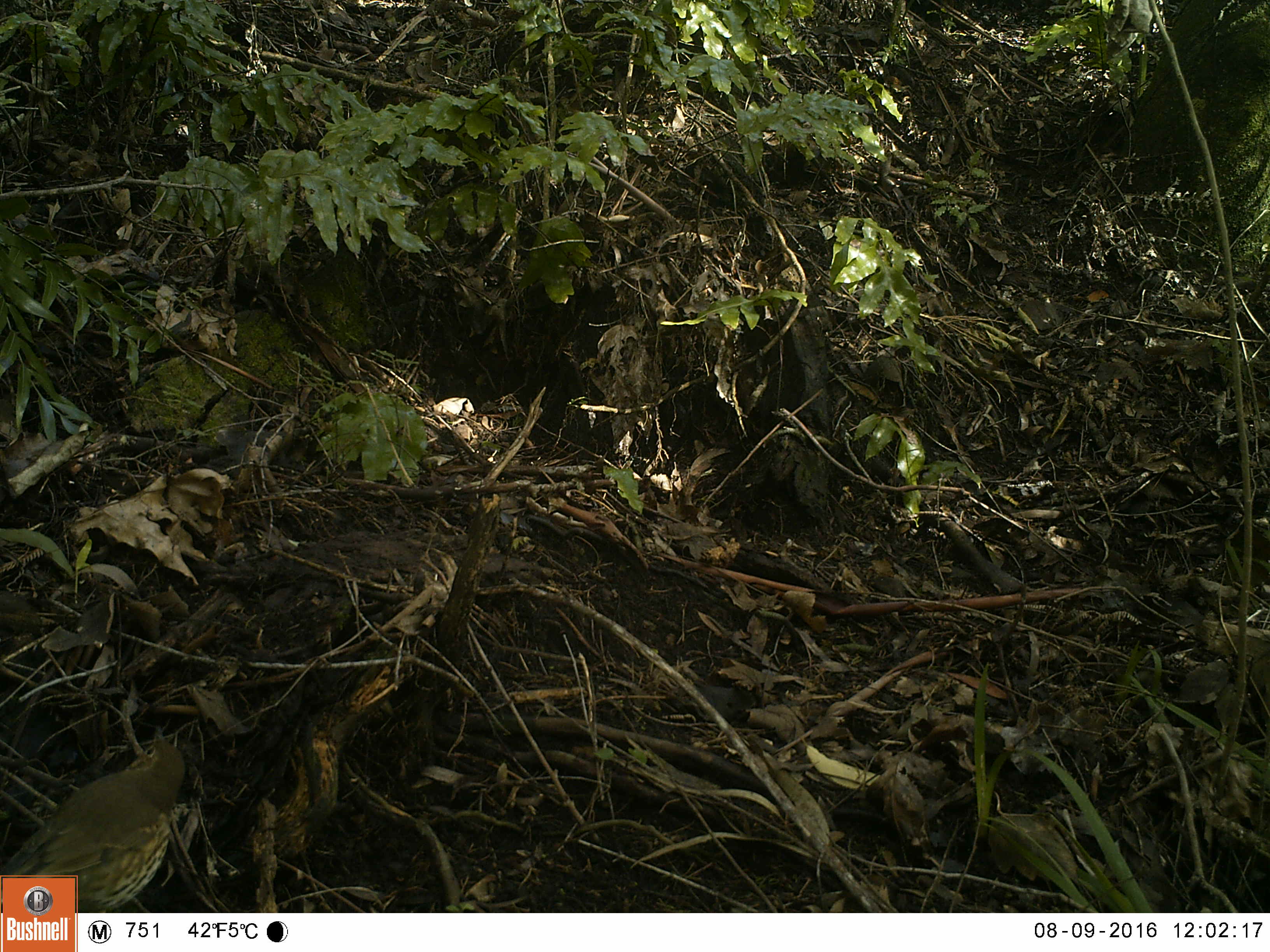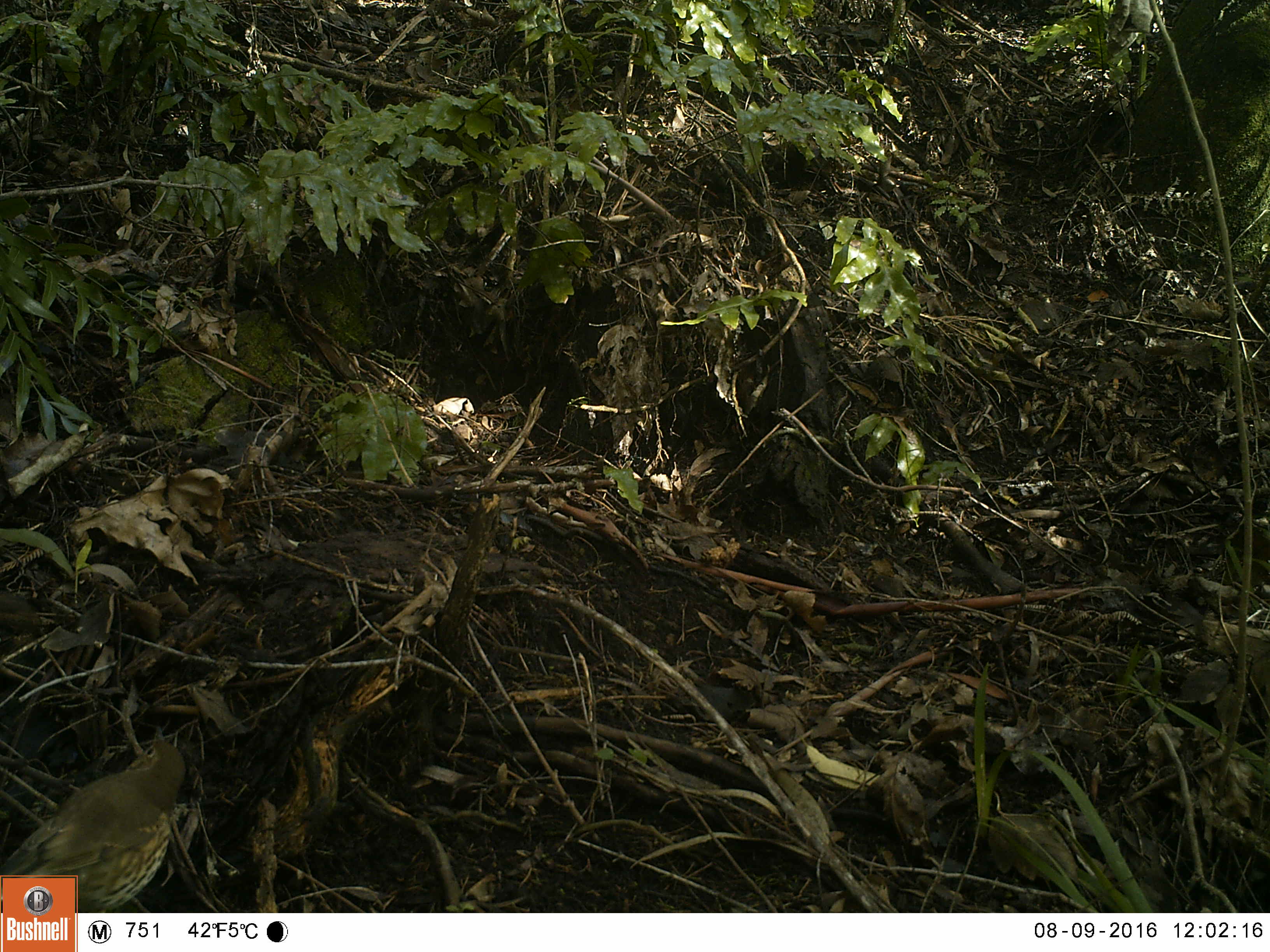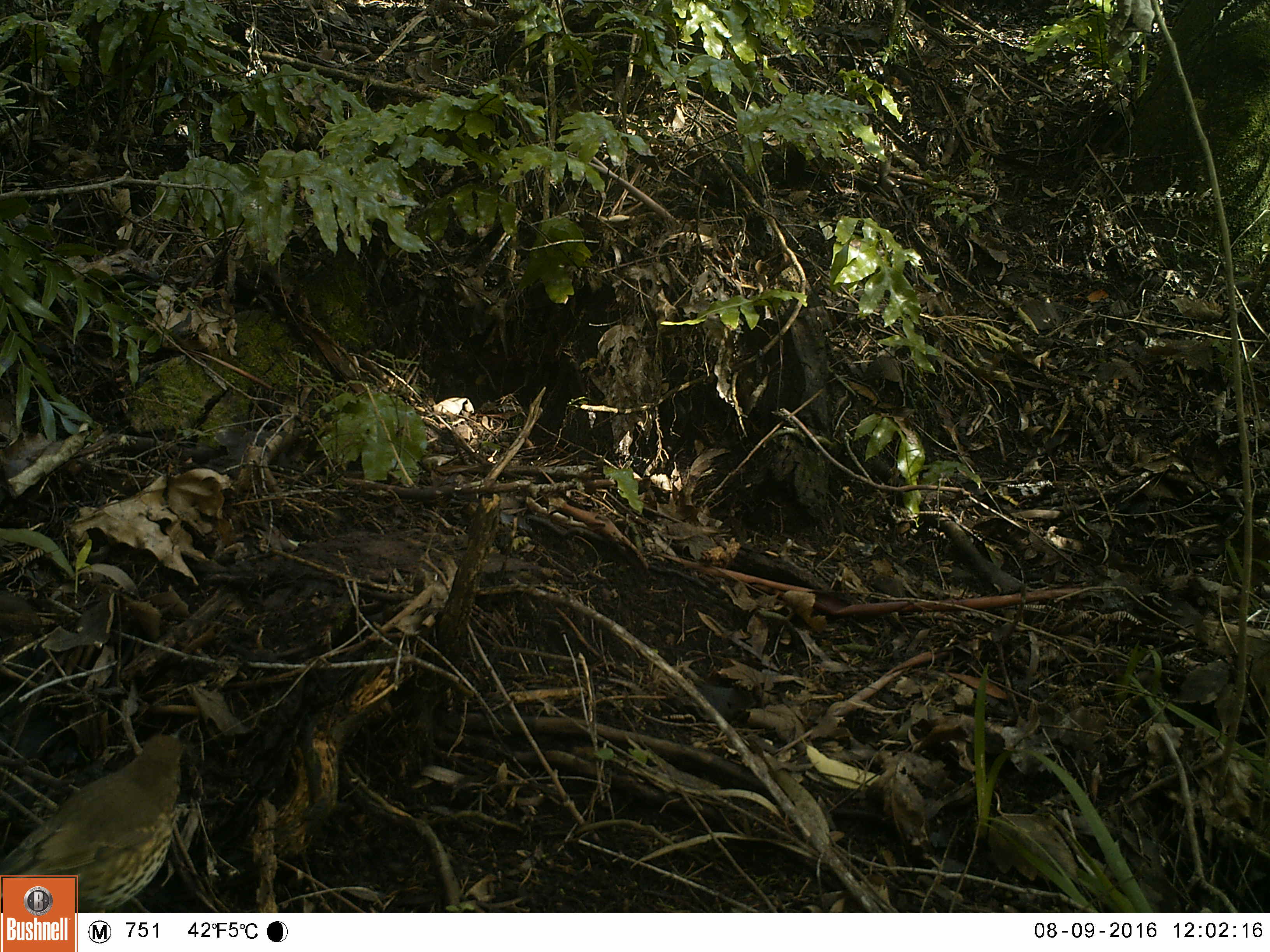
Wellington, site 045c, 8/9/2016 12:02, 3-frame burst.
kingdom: Animalia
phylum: Chordata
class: Aves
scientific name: Aves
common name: bird